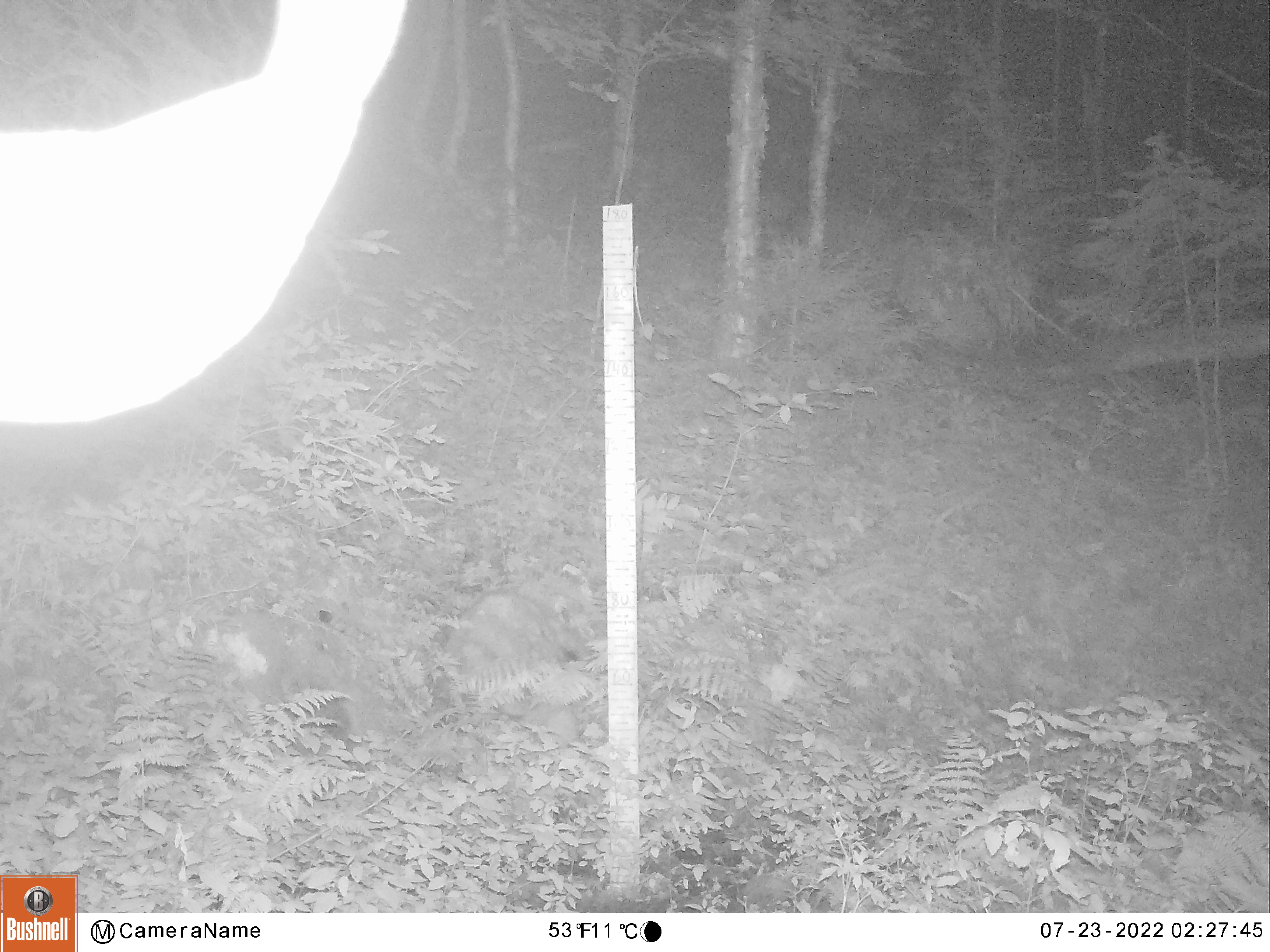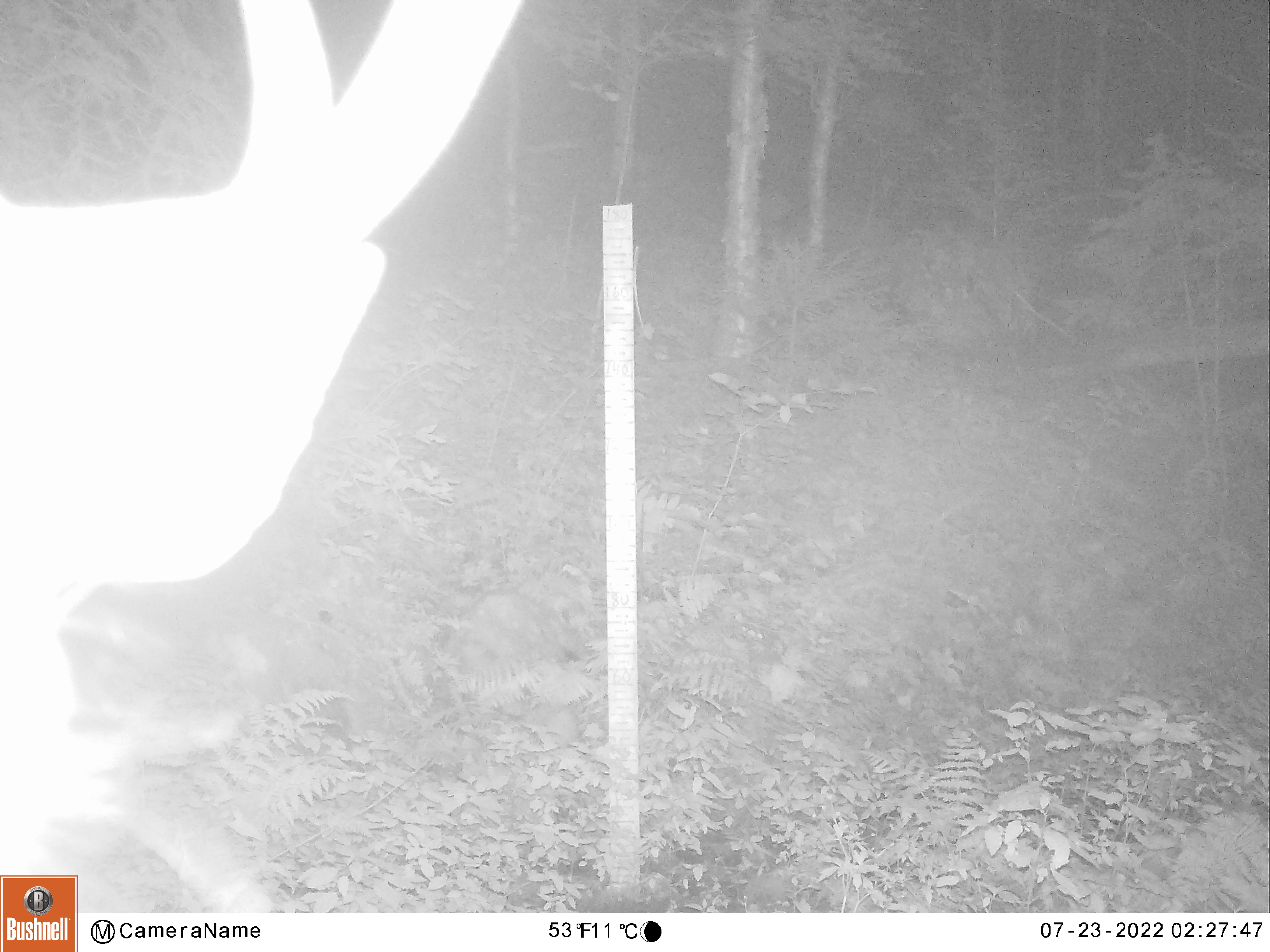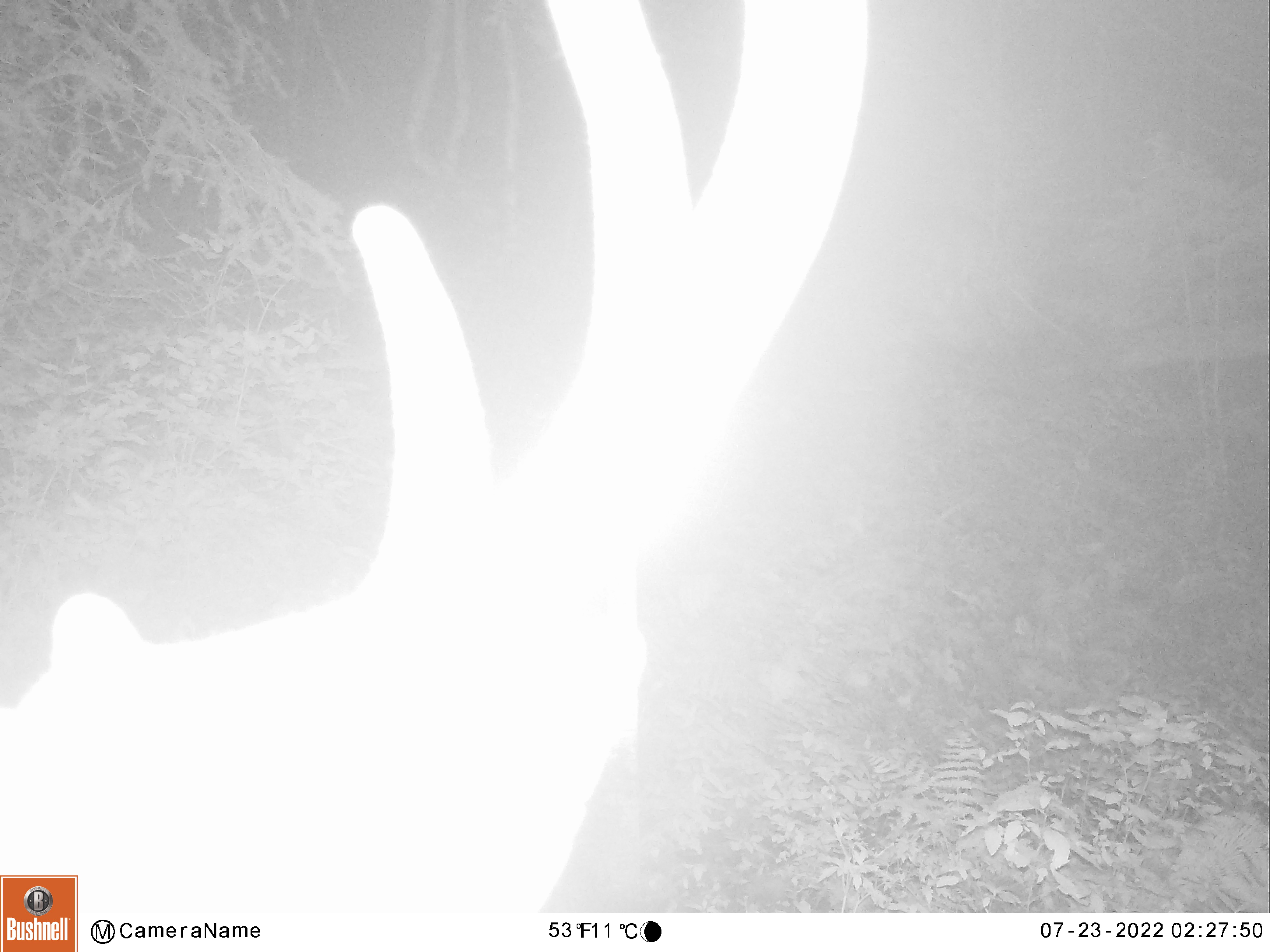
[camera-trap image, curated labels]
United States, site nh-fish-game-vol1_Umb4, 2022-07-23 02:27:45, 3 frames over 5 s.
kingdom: Animalia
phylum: Chordata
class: Mammalia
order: Artiodactyla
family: Cervidae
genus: Odocoileus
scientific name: Odocoileus virginianus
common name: white-tailed deer